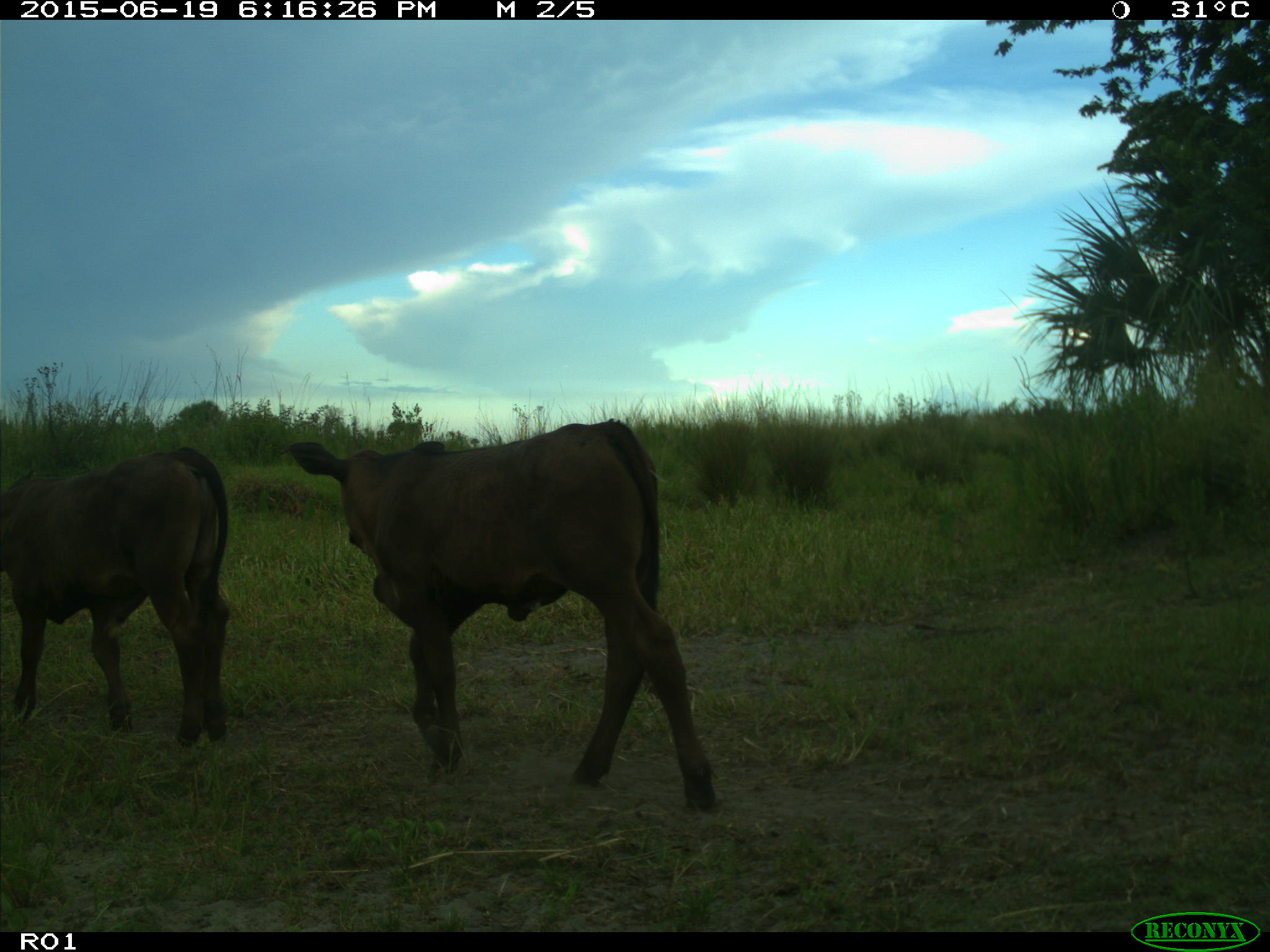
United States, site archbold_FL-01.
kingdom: Animalia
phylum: Chordata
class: Mammalia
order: Artiodactyla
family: Bovidae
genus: Bos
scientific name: Bos taurus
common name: domestic cow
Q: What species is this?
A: Bos taurus (domestic cow).